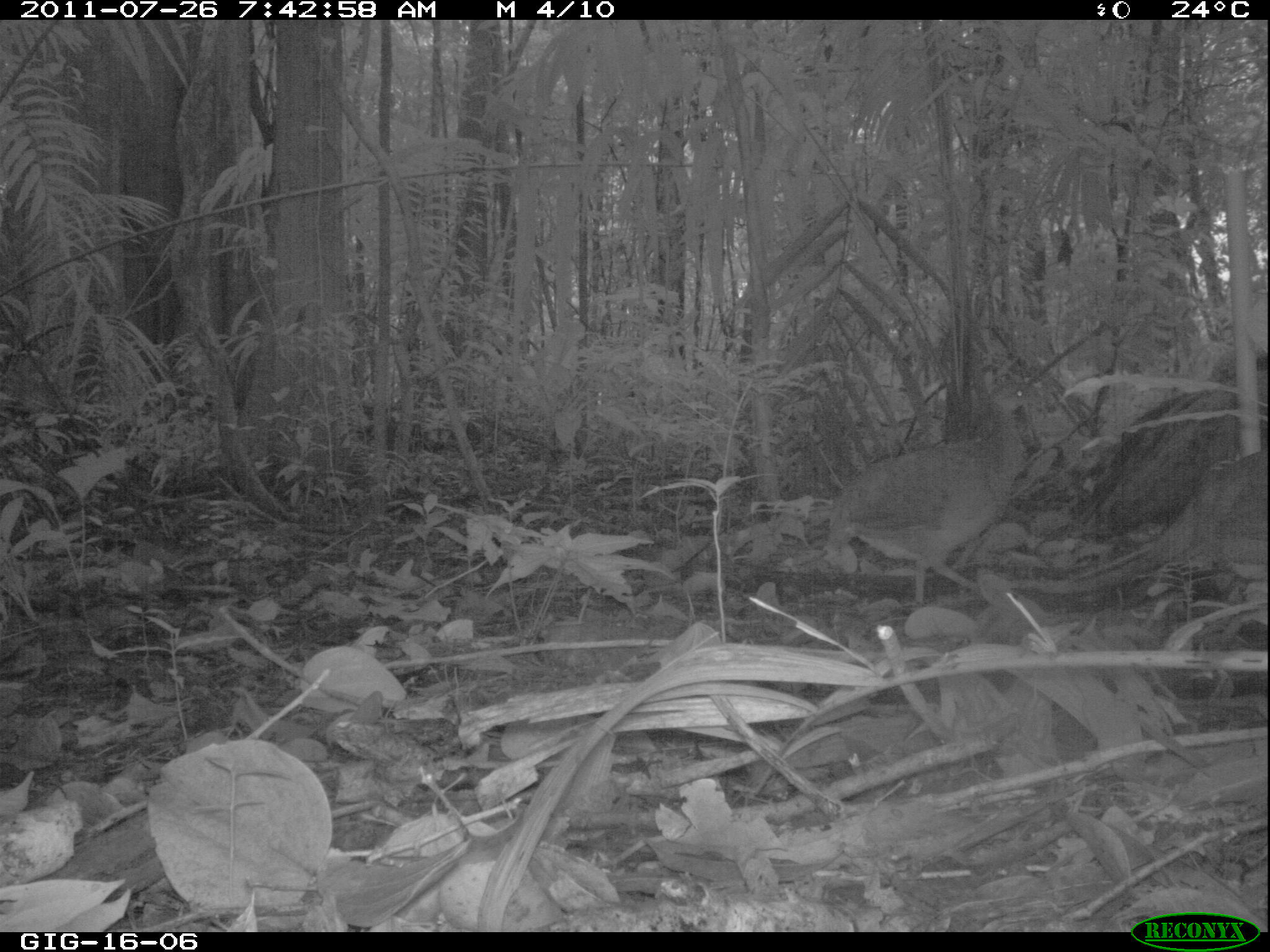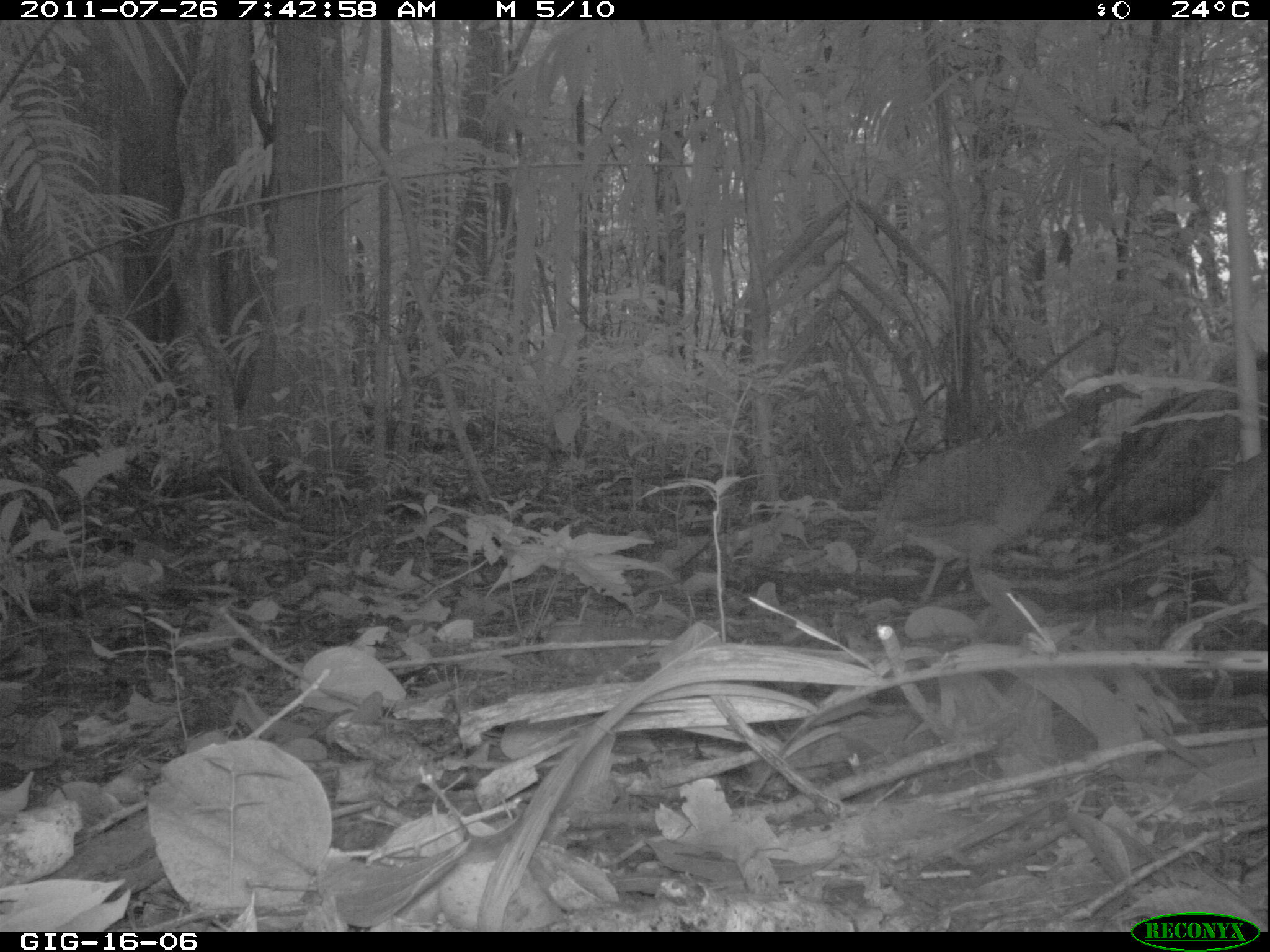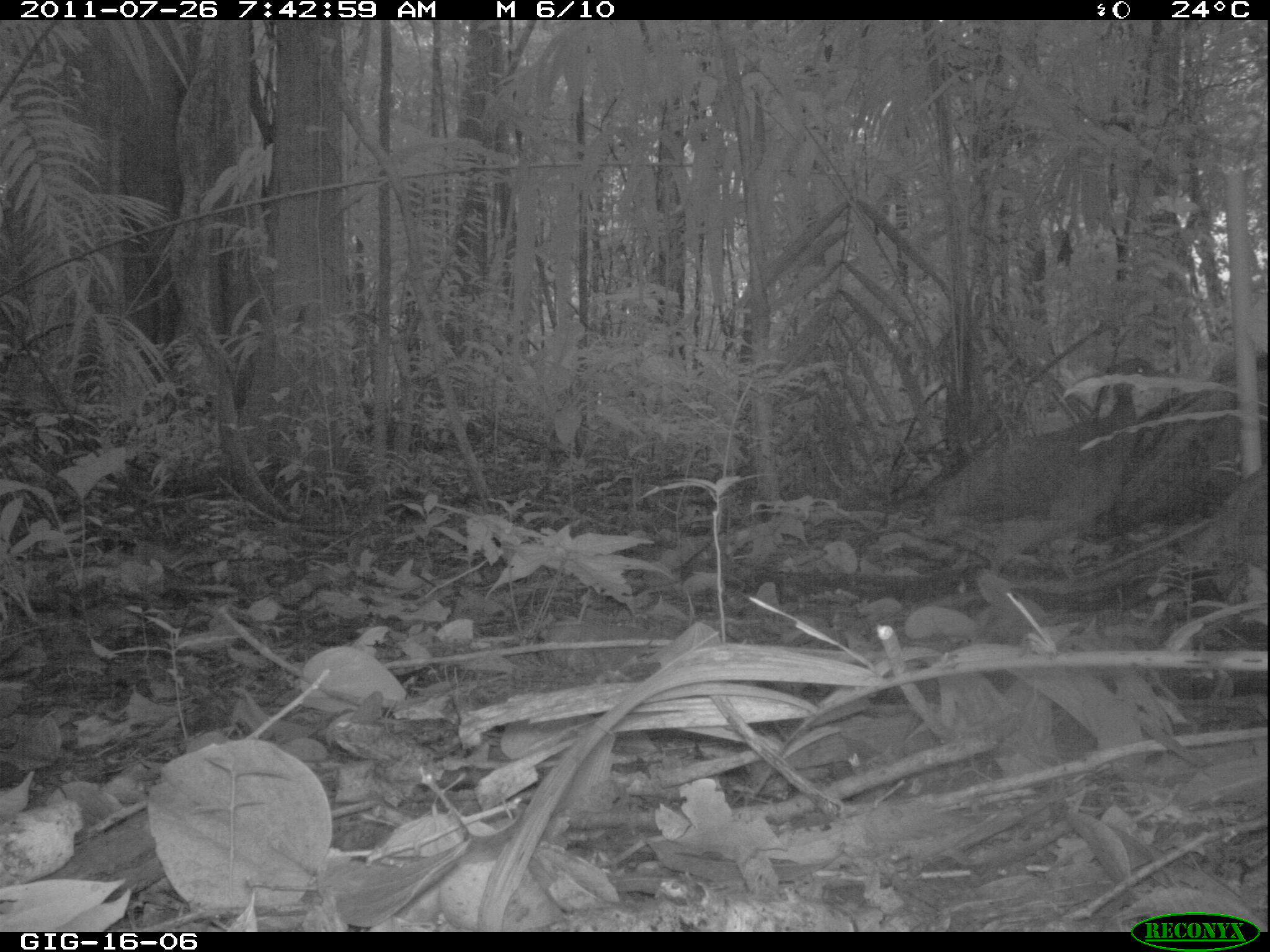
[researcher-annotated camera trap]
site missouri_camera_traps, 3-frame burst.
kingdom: Animalia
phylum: Chordata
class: Aves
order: Tinamiformes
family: Tinamidae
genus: Tinamus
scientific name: Tinamus major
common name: great tinamou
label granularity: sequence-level